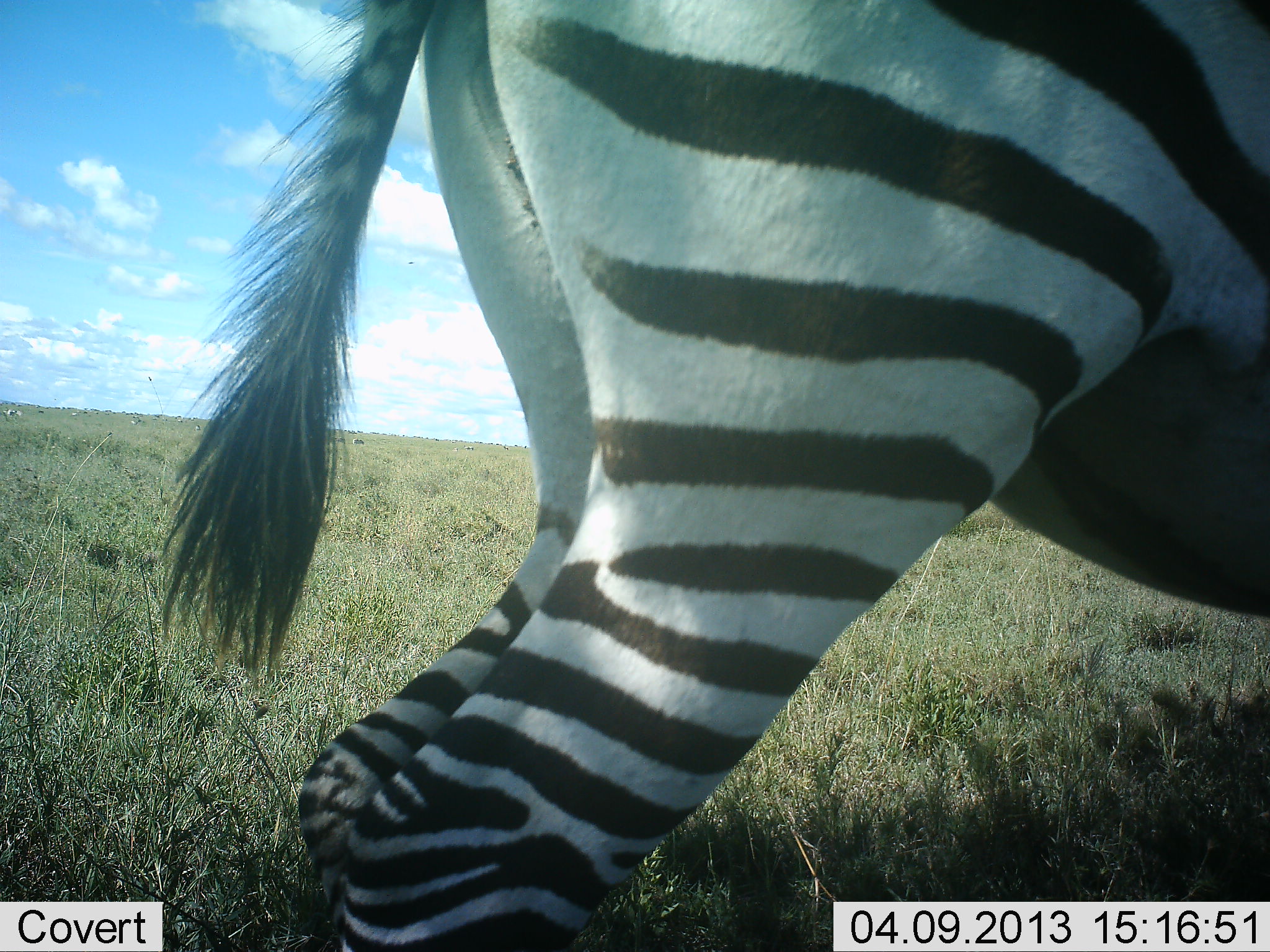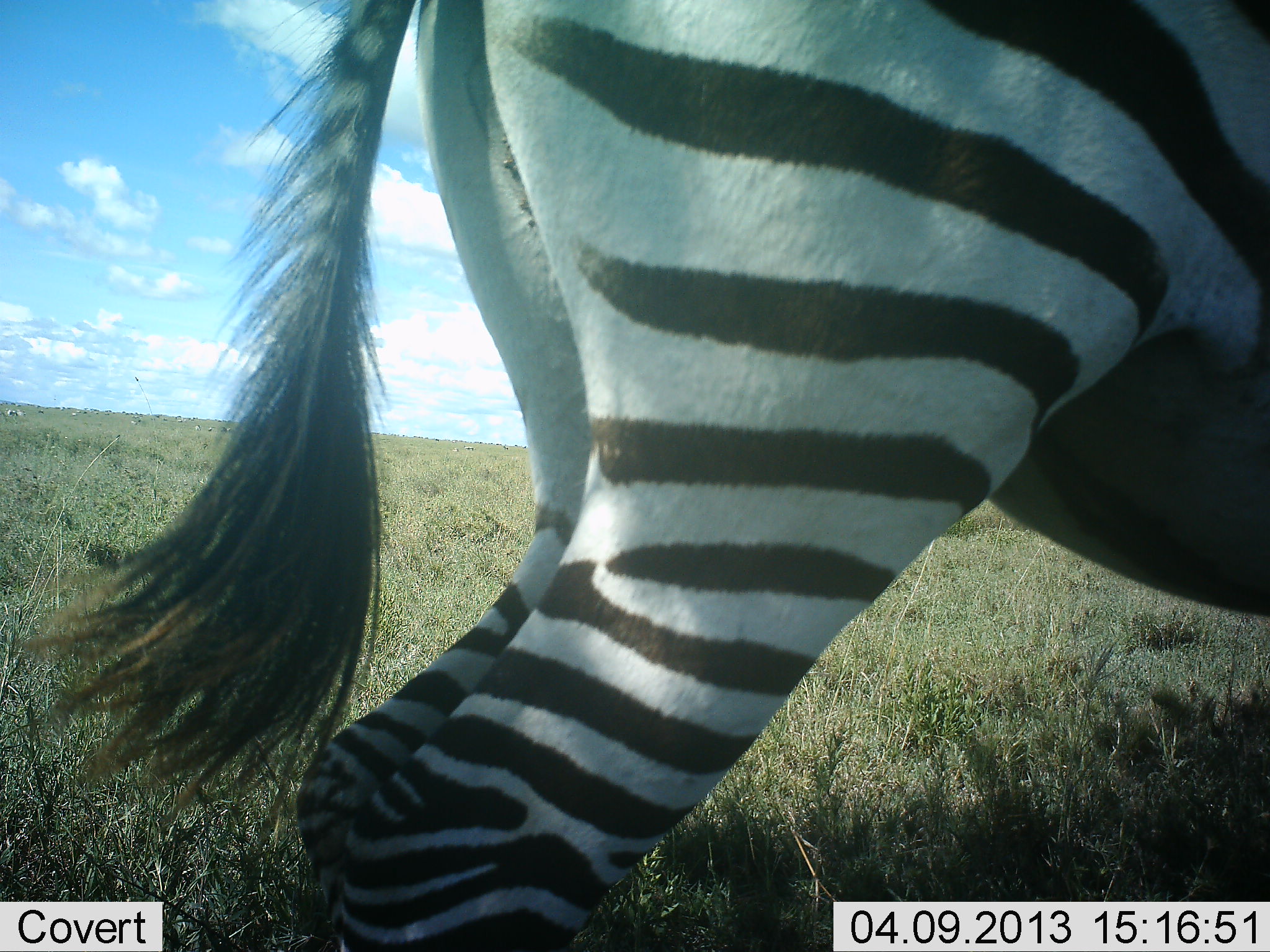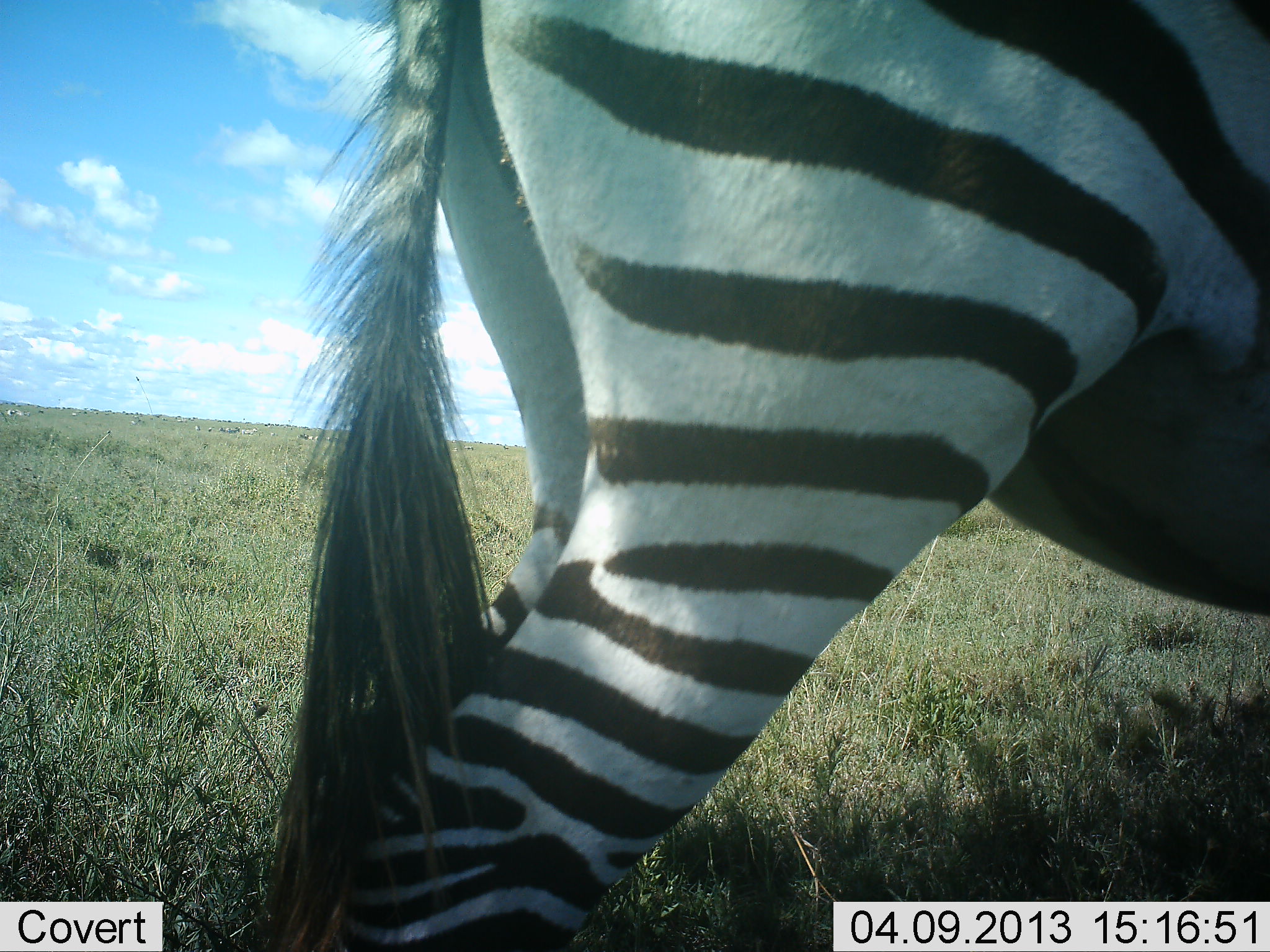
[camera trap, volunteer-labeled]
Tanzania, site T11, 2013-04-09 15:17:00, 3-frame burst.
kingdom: Animalia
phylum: Chordata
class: Mammalia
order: Perissodactyla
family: Equidae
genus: Equus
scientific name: Equus quagga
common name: plains zebra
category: zebra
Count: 1.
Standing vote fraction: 97%.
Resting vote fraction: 0%.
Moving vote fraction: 3%.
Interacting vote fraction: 0%.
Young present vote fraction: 0%.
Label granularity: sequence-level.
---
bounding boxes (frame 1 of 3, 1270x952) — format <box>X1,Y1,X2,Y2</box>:
animal: <box>151,1,1269,948</box>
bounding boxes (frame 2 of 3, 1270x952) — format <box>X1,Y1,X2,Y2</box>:
animal: <box>15,1,1269,952</box>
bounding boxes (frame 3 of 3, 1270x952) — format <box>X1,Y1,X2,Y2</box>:
animal: <box>253,2,1268,952</box>